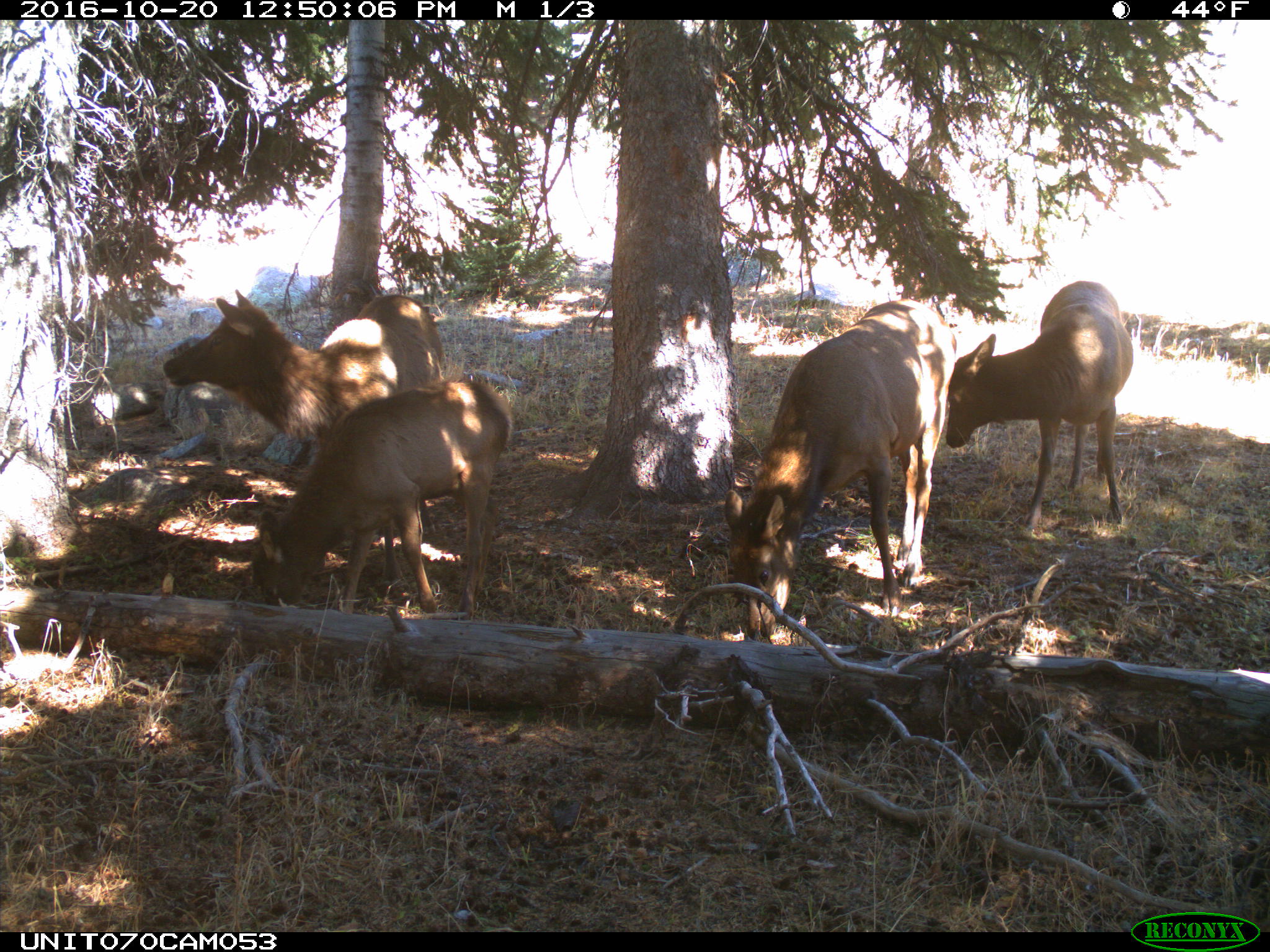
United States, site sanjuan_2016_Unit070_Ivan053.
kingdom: Animalia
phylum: Chordata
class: Mammalia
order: Artiodactyla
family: Cervidae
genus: Cervus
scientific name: Cervus elaphus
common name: red deer